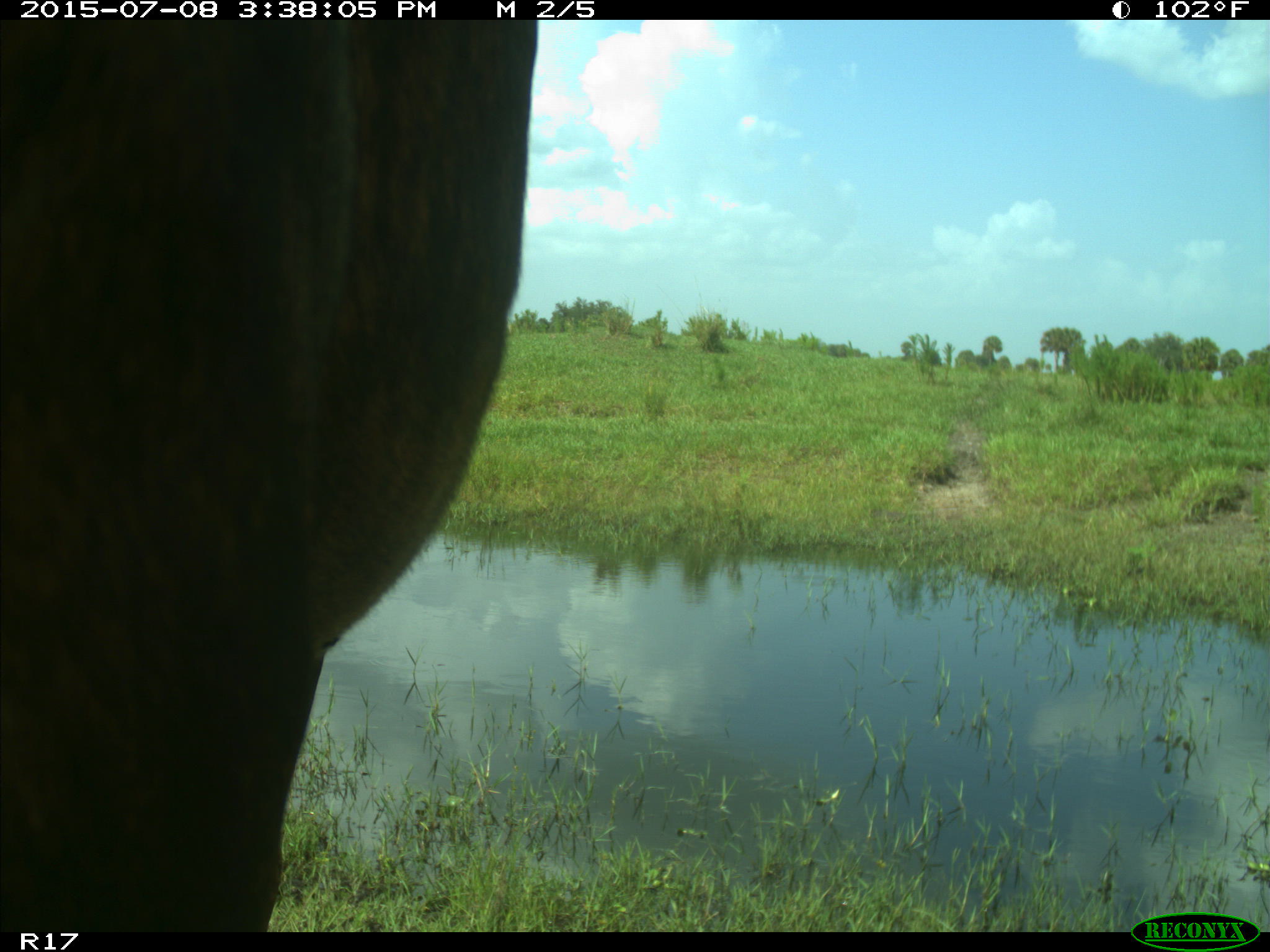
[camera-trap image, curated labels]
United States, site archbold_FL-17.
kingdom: Animalia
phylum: Chordata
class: Mammalia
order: Artiodactyla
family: Bovidae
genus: Bos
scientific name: Bos taurus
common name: domestic cow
Bos taurus (domestic cow).